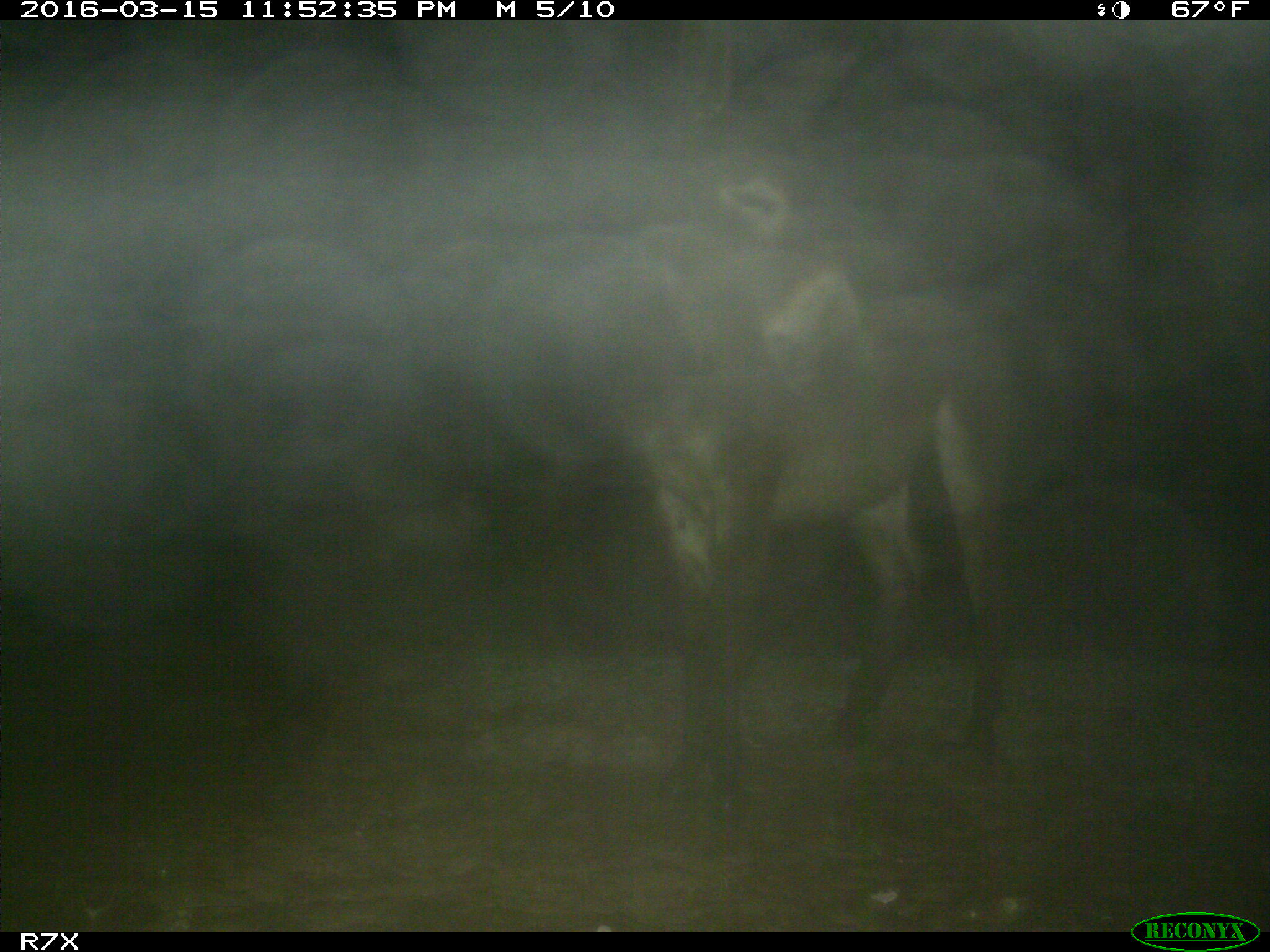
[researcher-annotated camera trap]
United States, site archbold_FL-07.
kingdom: Animalia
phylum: Chordata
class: Mammalia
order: Perissodactyla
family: Equidae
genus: Equus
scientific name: Equus africanus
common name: african wild ass